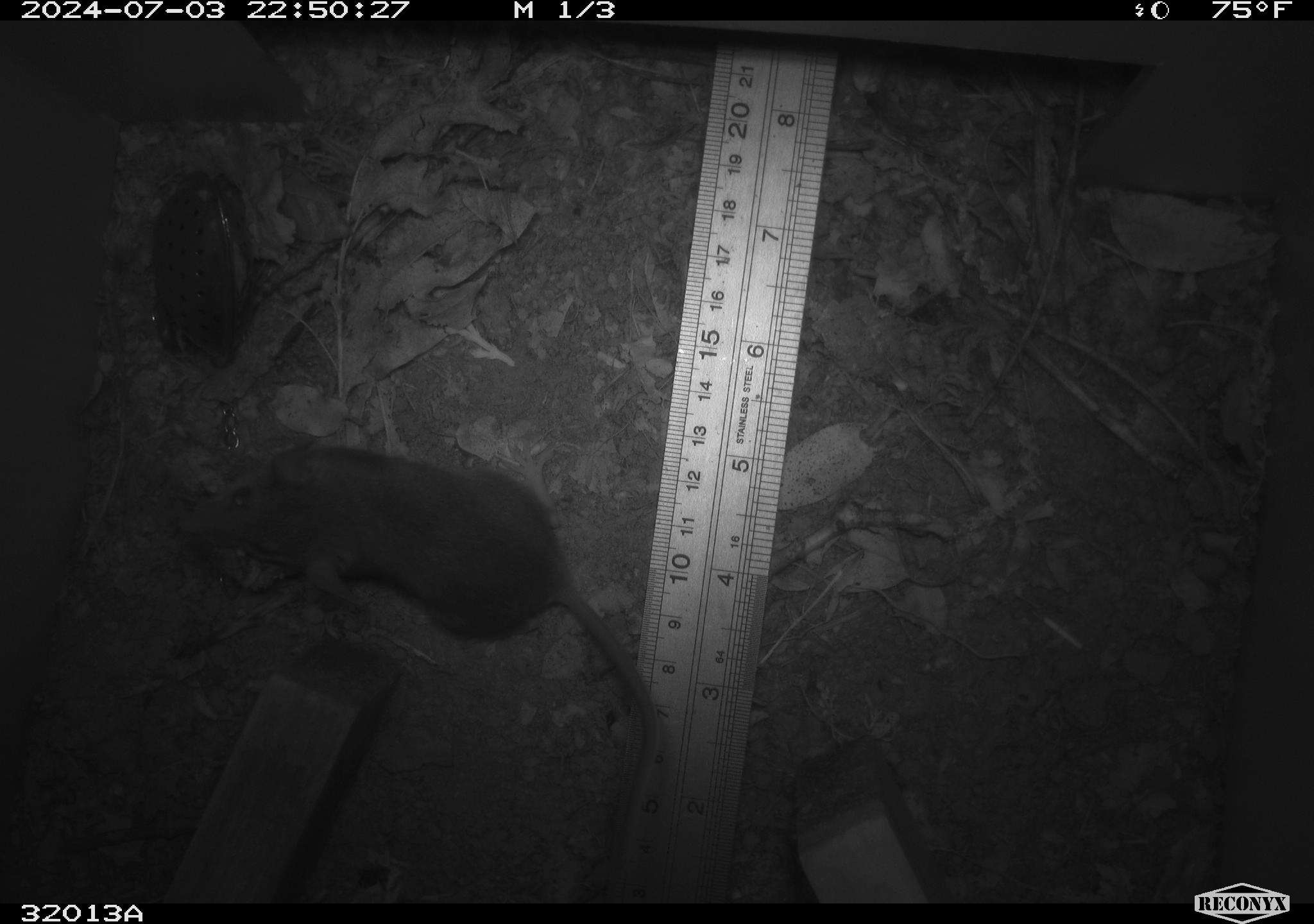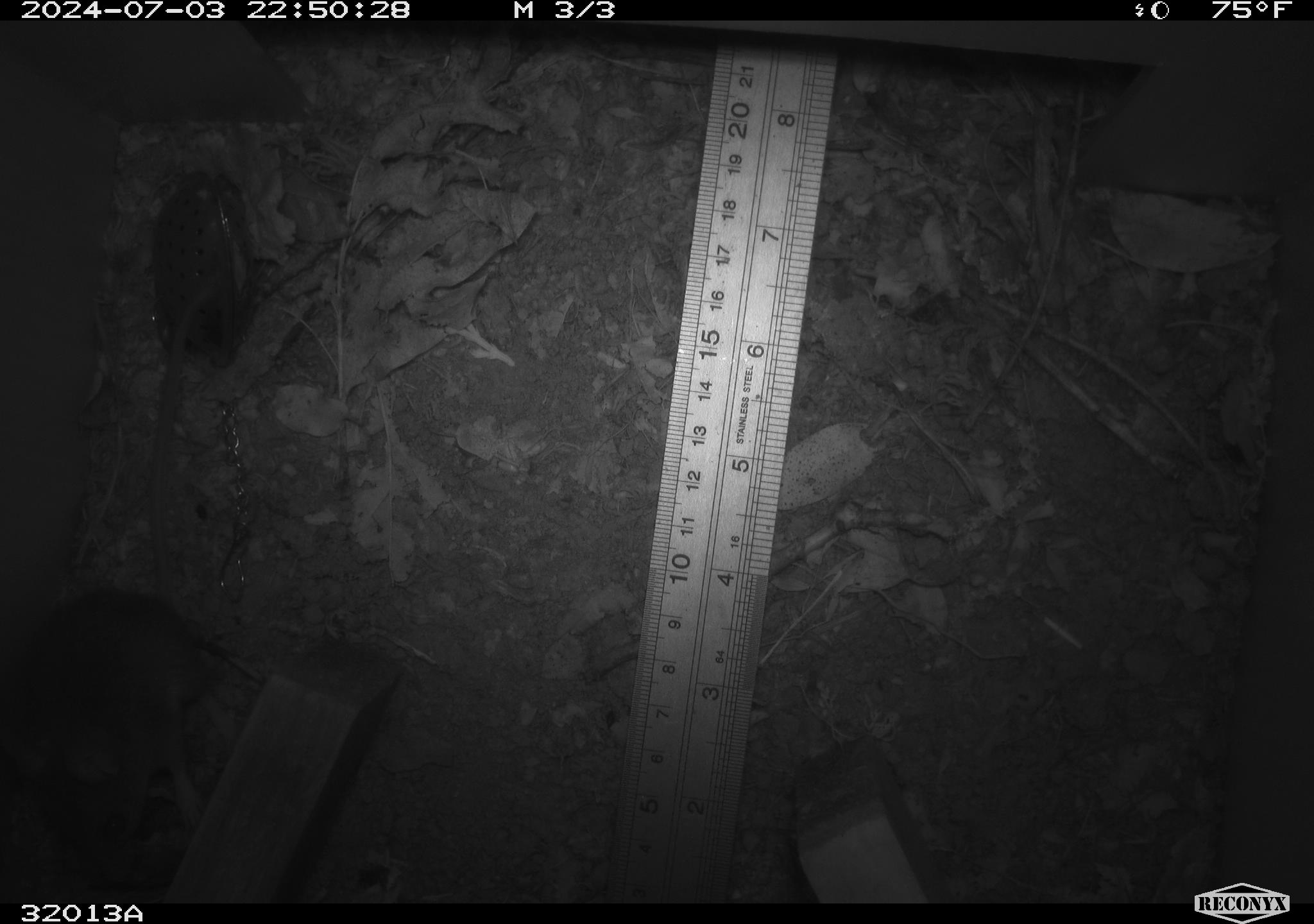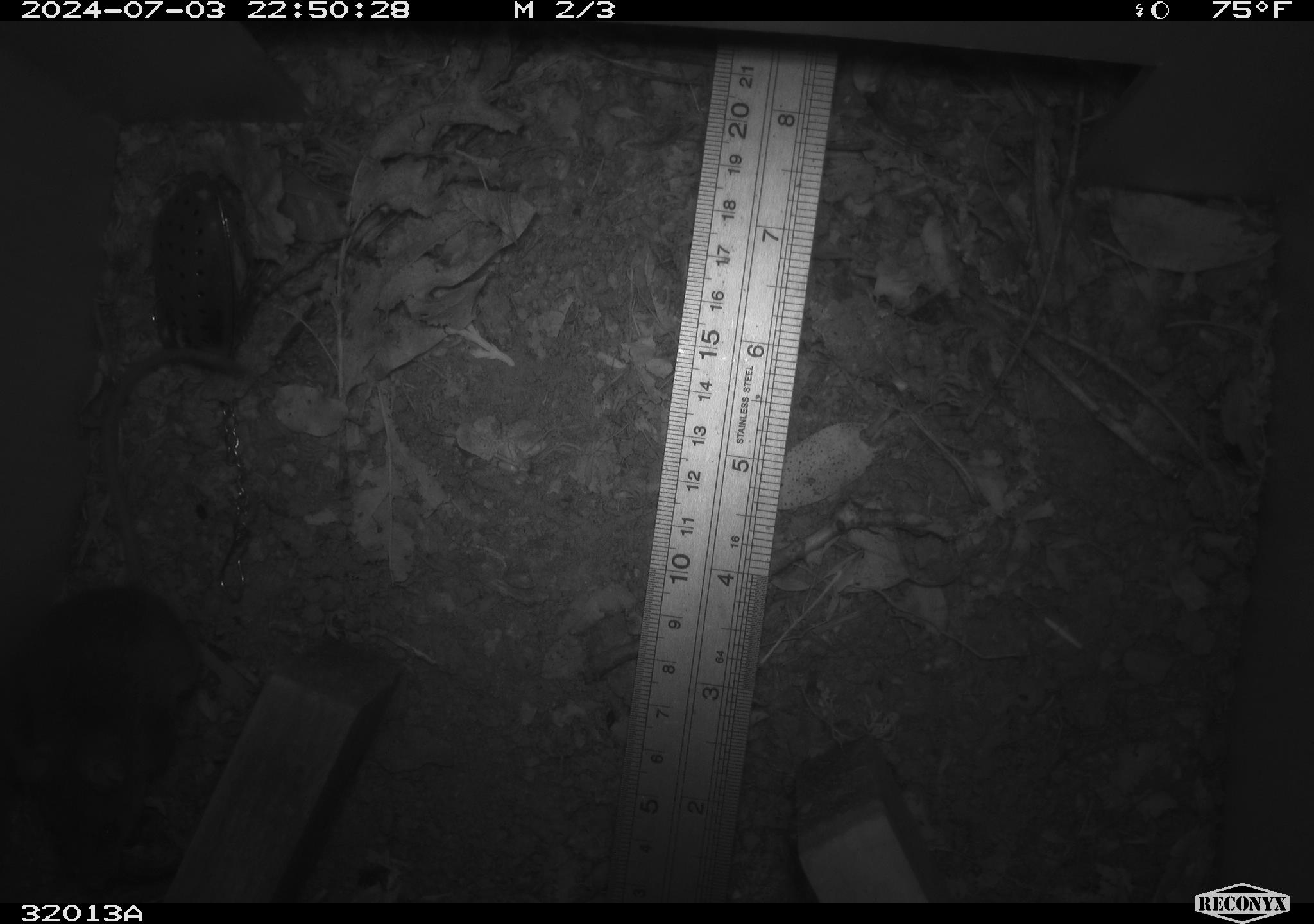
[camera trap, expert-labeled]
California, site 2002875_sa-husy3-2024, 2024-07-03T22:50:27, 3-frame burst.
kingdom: Animalia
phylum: Chordata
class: Mammalia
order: Rodentia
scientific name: Rodentia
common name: rodent